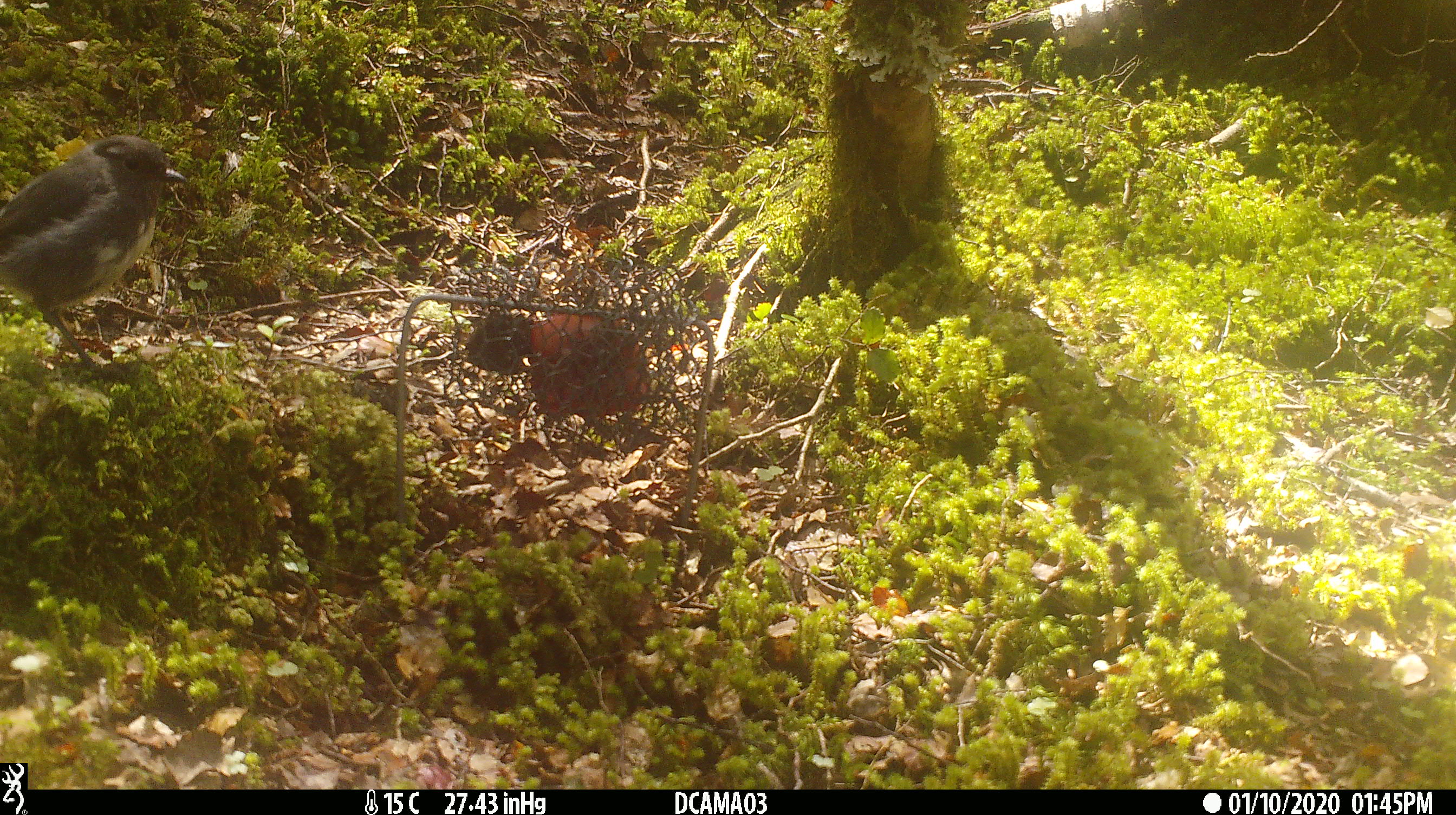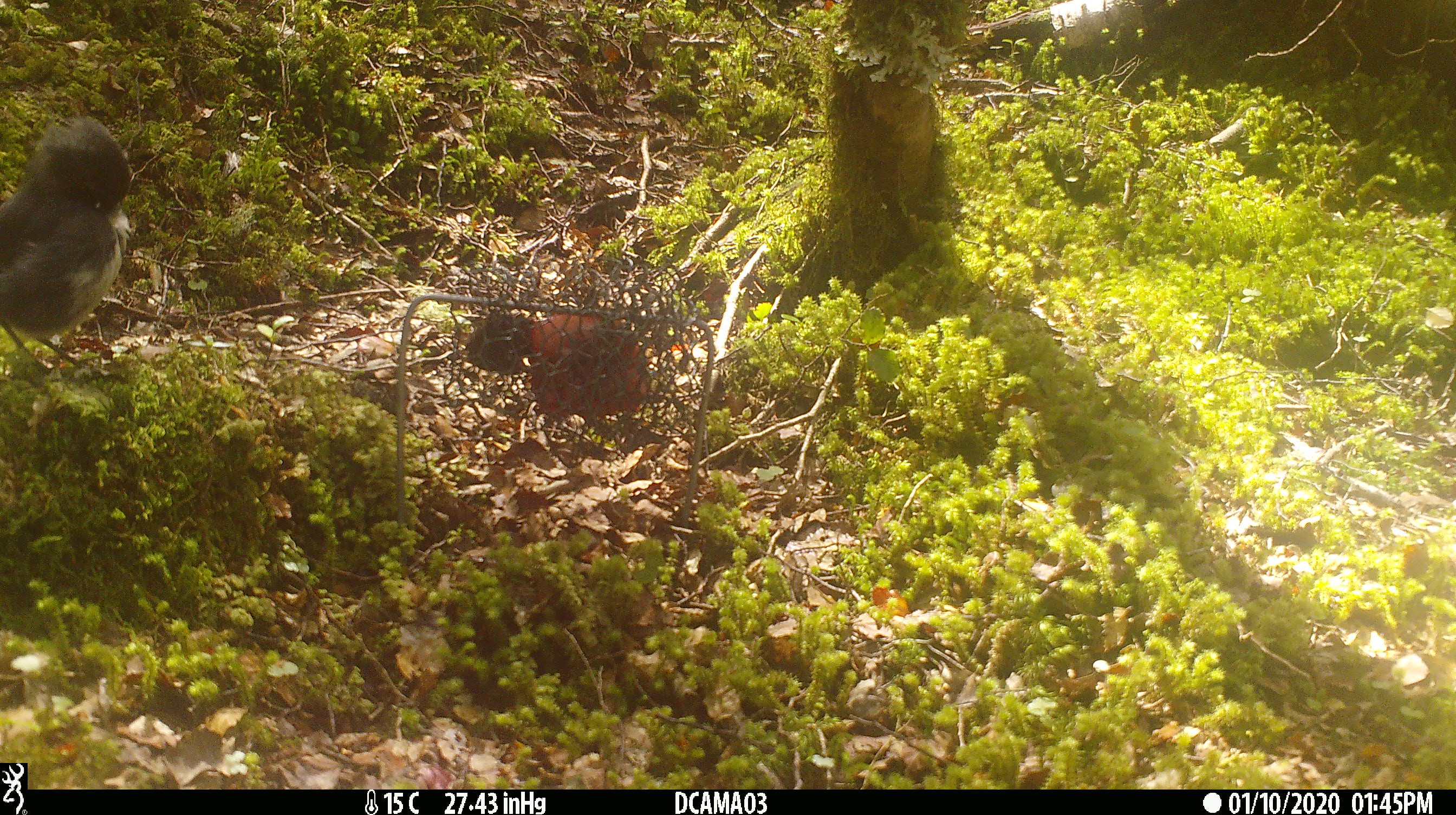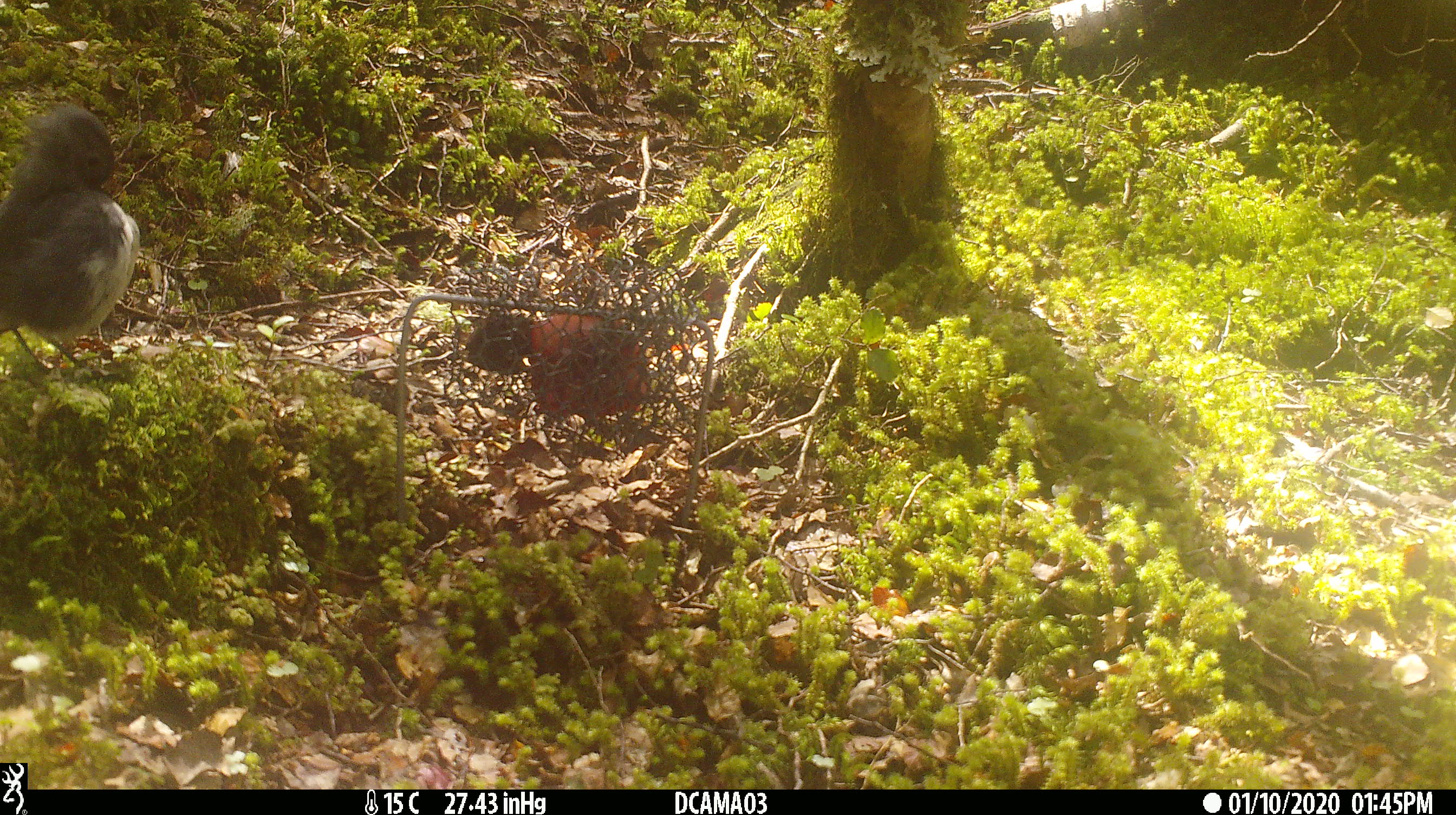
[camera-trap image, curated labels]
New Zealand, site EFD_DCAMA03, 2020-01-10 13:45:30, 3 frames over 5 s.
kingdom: Animalia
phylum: Chordata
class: Aves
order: Passeriformes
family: Petroicidae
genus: Petroica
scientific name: Petroica australis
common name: new zealand robin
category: robin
Robin (new zealand robin) (Petroica australis).